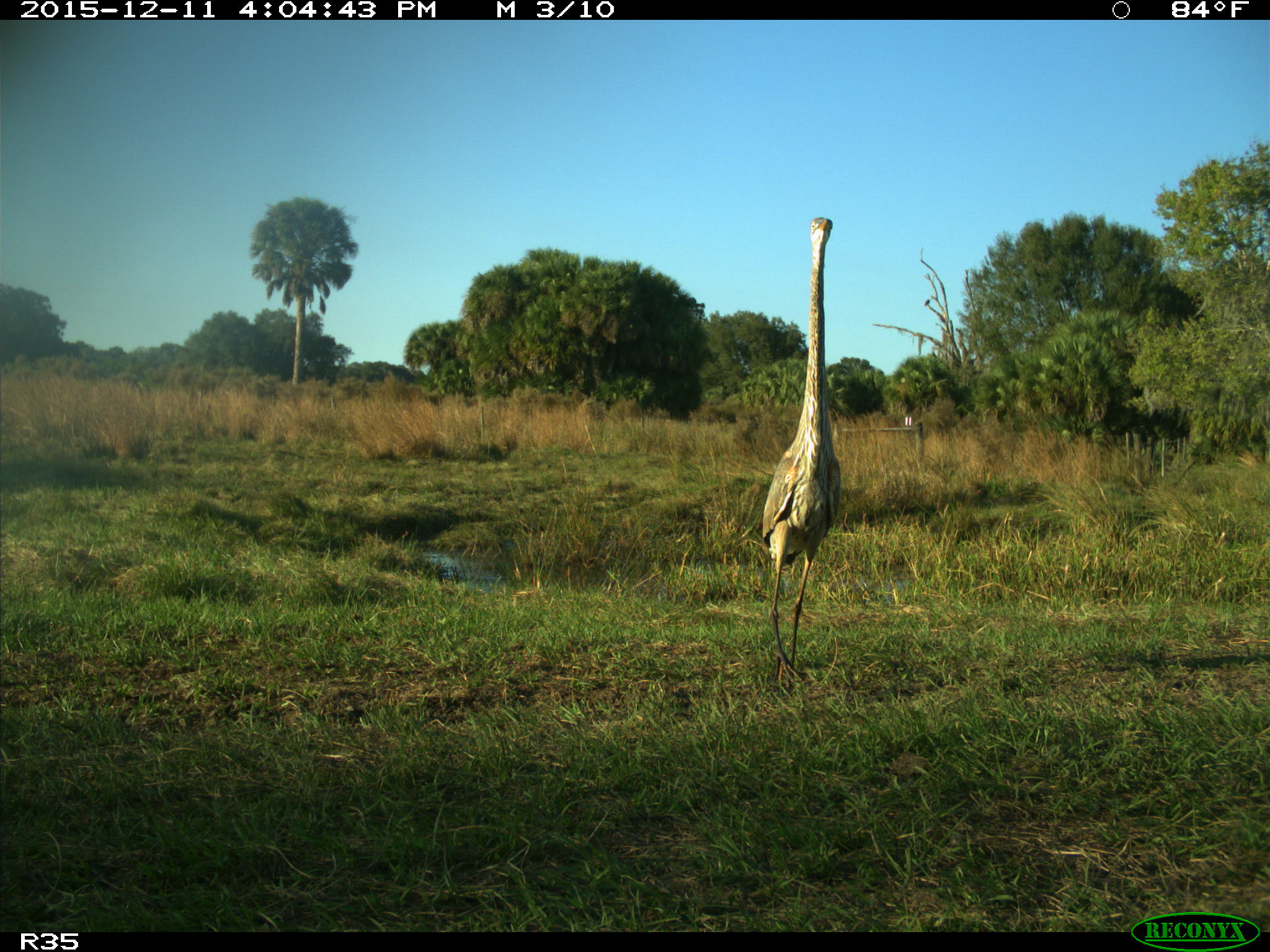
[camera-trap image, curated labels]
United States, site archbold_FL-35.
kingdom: Animalia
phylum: Chordata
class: Aves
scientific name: Aves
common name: birds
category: unidentified bird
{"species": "unidentified bird (birds) (Aves)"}